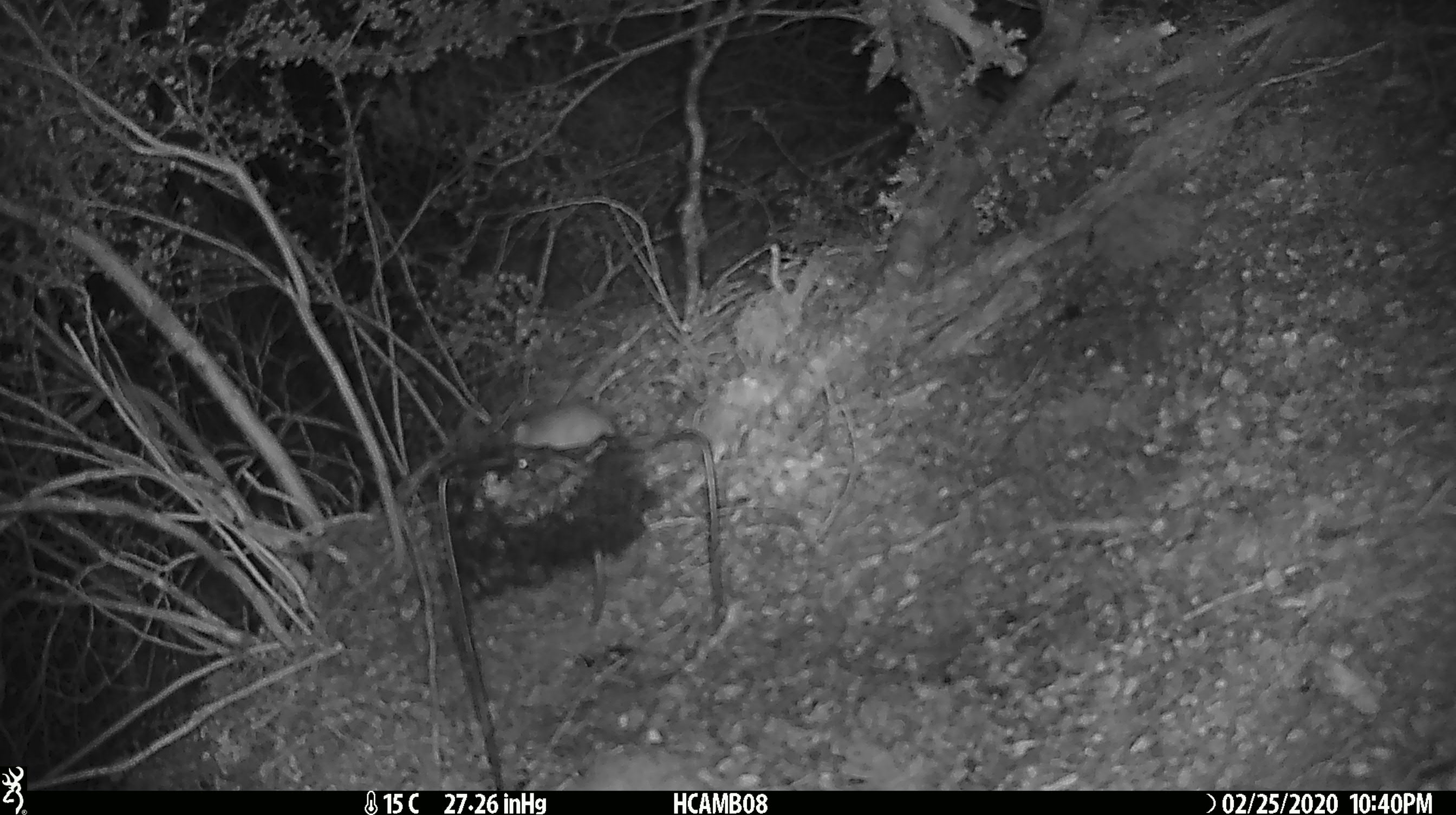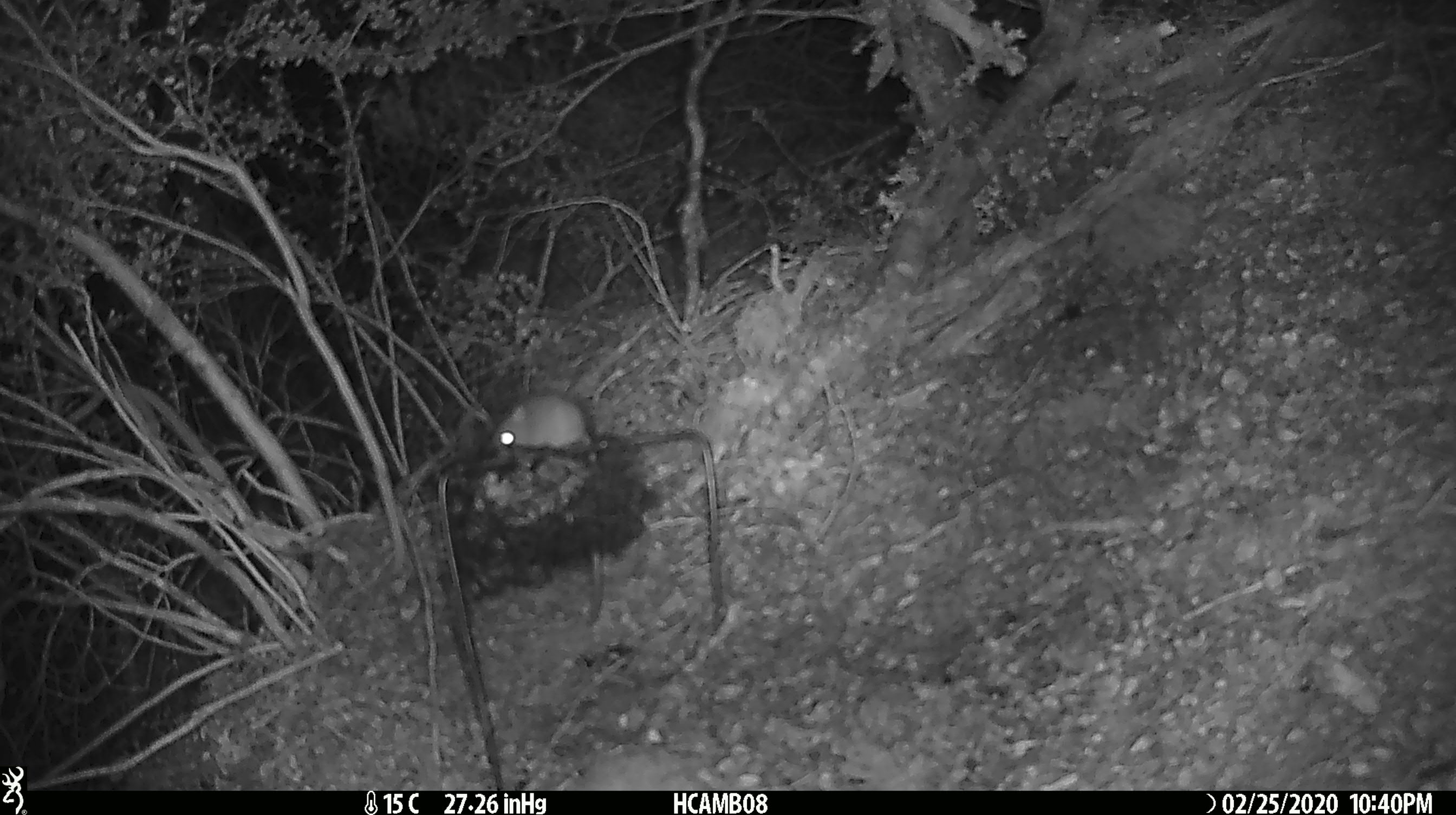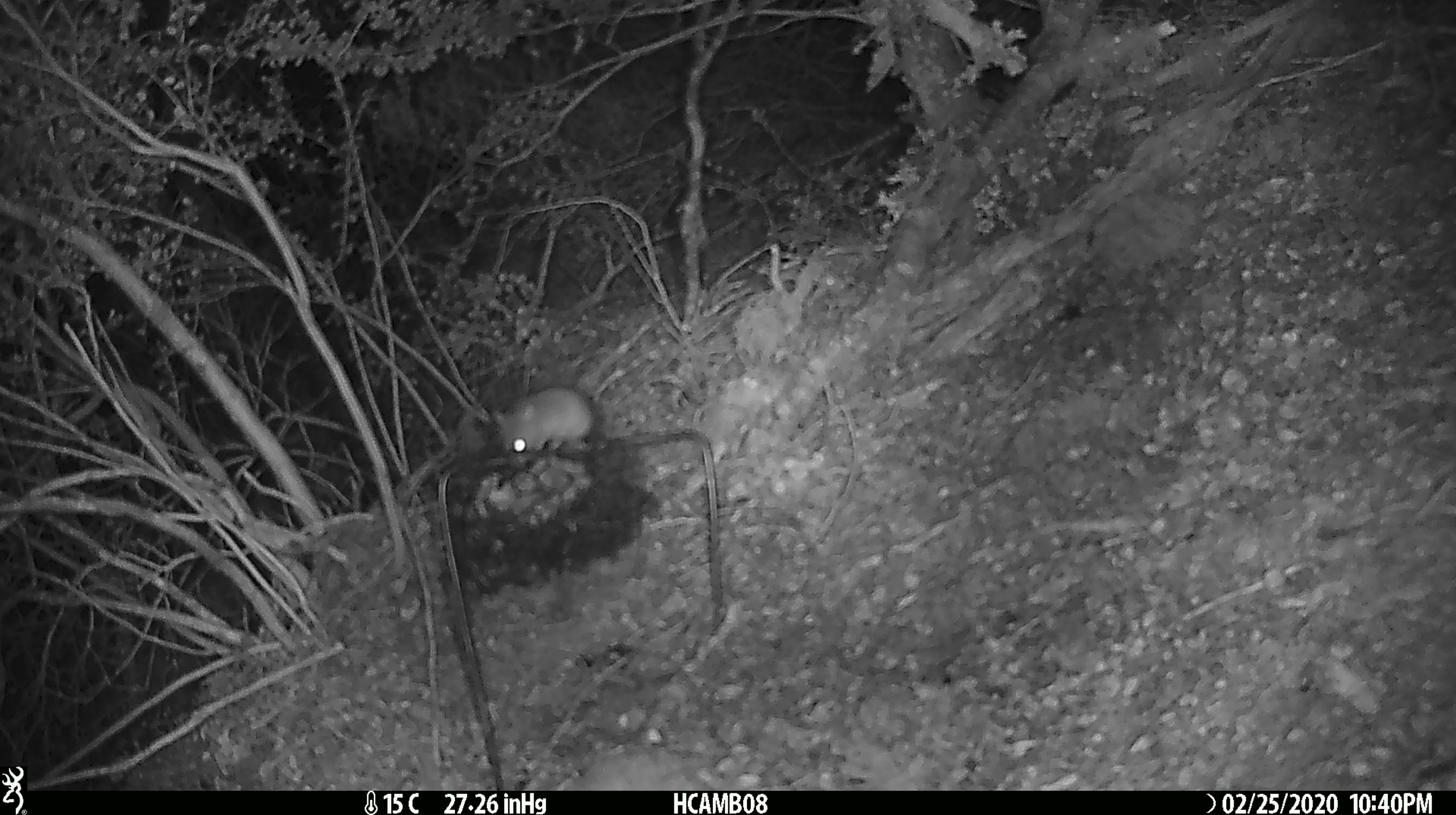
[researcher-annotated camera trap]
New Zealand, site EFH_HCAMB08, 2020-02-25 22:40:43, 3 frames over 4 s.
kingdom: Animalia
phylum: Chordata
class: Mammalia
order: Rodentia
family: Muridae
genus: Mus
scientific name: Mus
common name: mouse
Mouse (Mus).